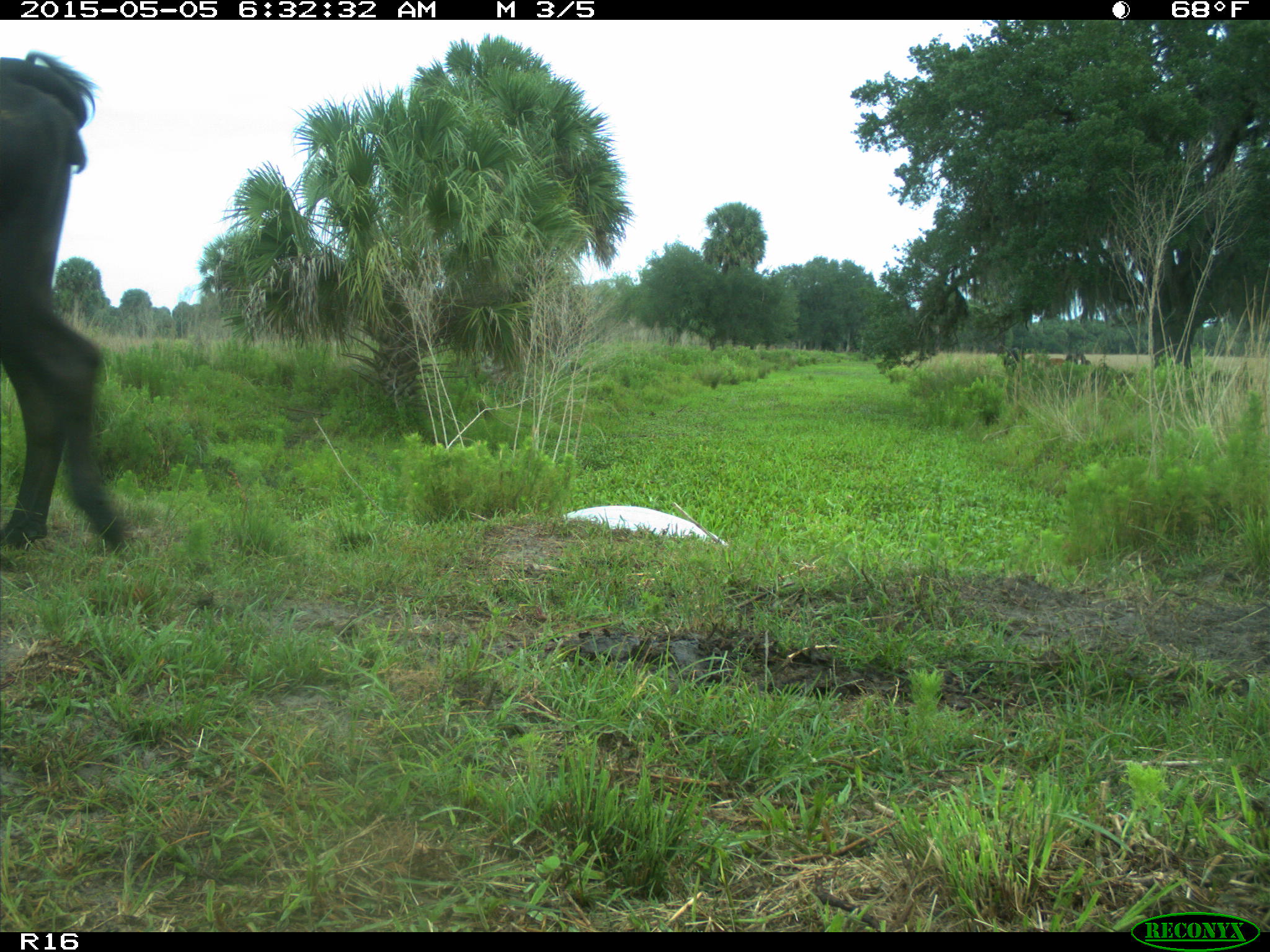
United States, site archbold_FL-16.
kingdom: Animalia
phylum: Chordata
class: Mammalia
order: Artiodactyla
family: Bovidae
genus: Bos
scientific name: Bos taurus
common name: domestic cow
Bos taurus (domestic cow).